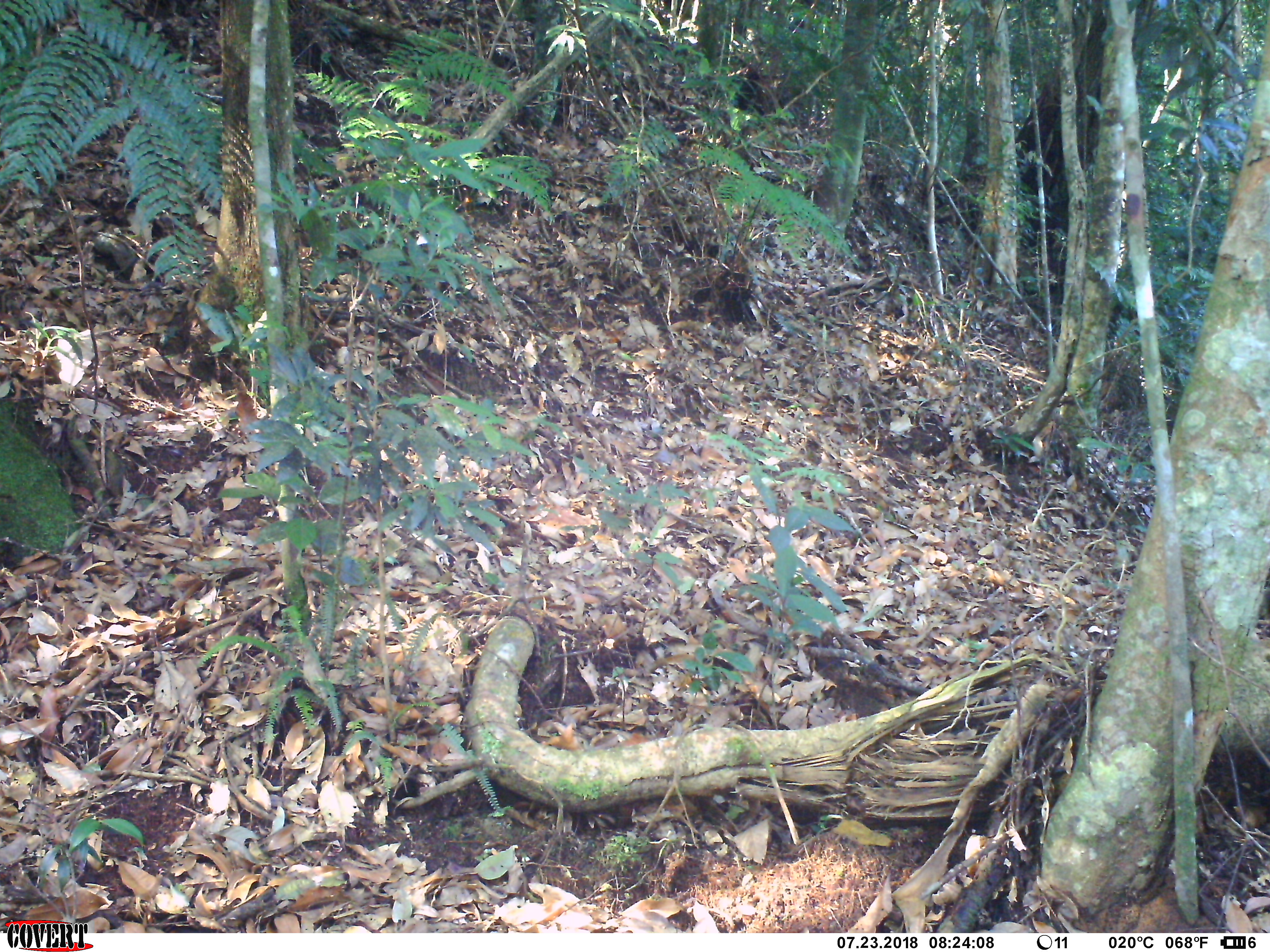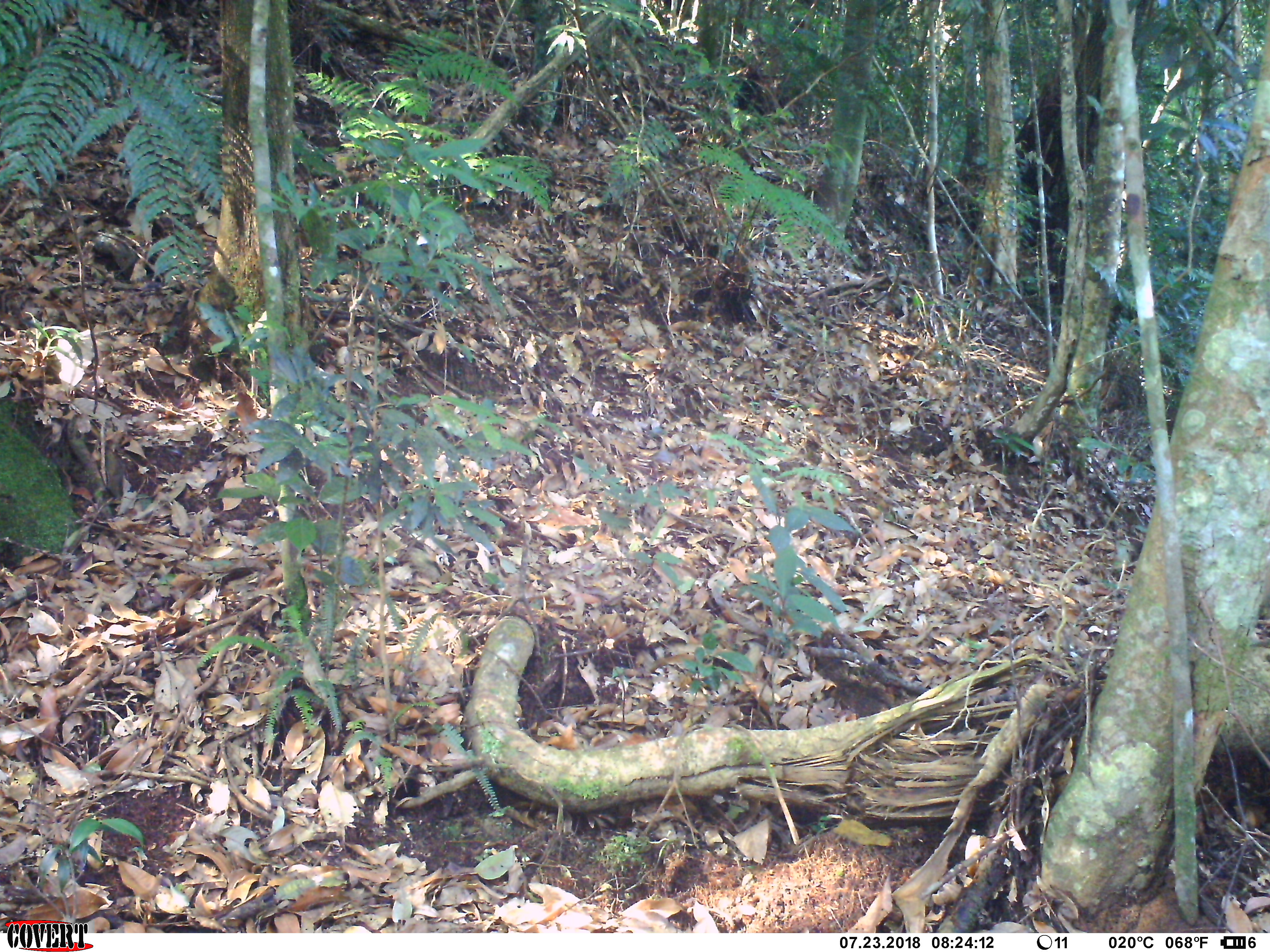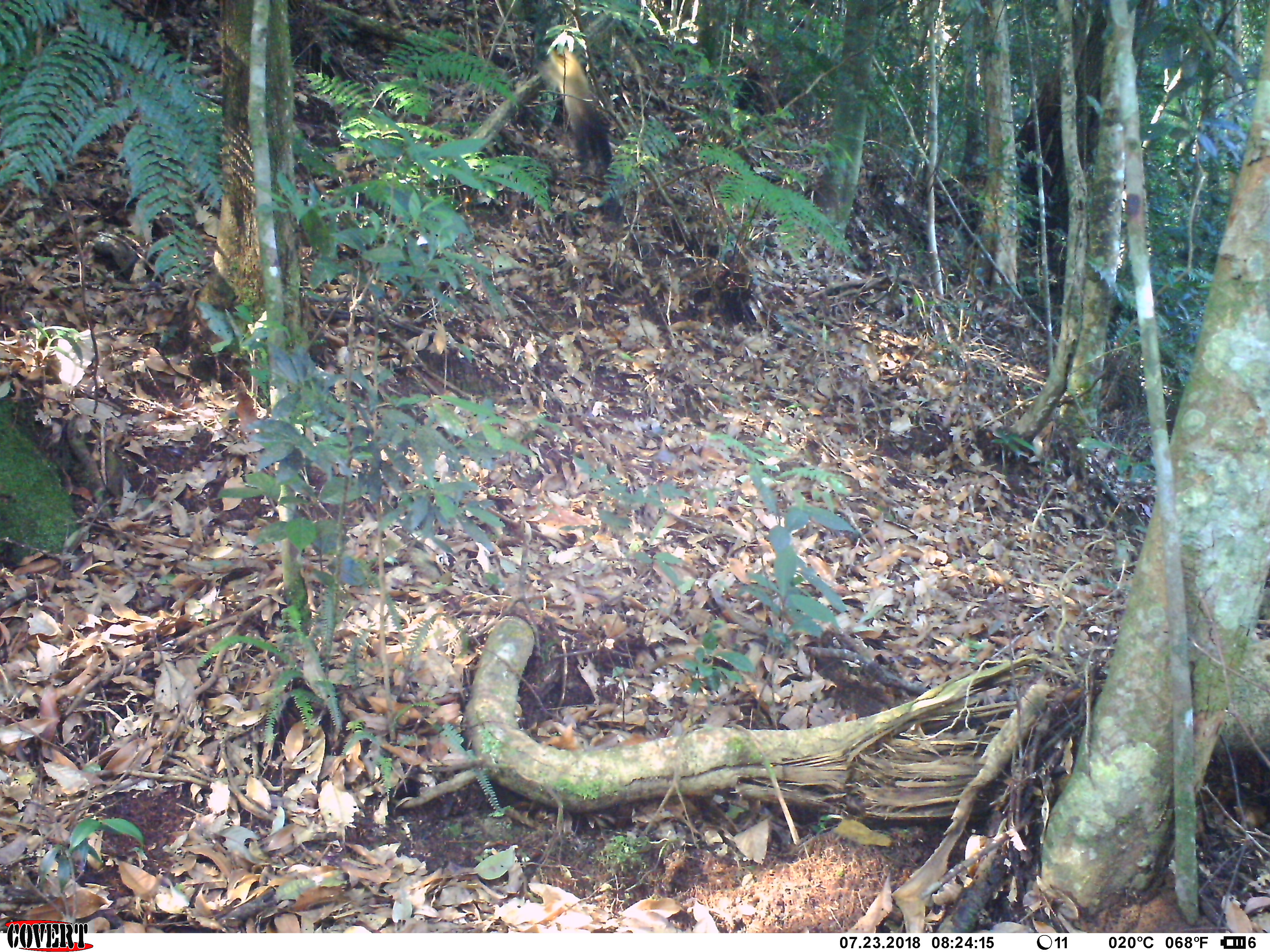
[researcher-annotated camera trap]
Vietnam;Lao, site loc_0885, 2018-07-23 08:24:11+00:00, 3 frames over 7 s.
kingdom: Animalia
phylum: Chordata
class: Mammalia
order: Carnivora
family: Mustelidae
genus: Martes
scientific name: Martes flavigula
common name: yellow-throated marten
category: yellow throated marten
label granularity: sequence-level